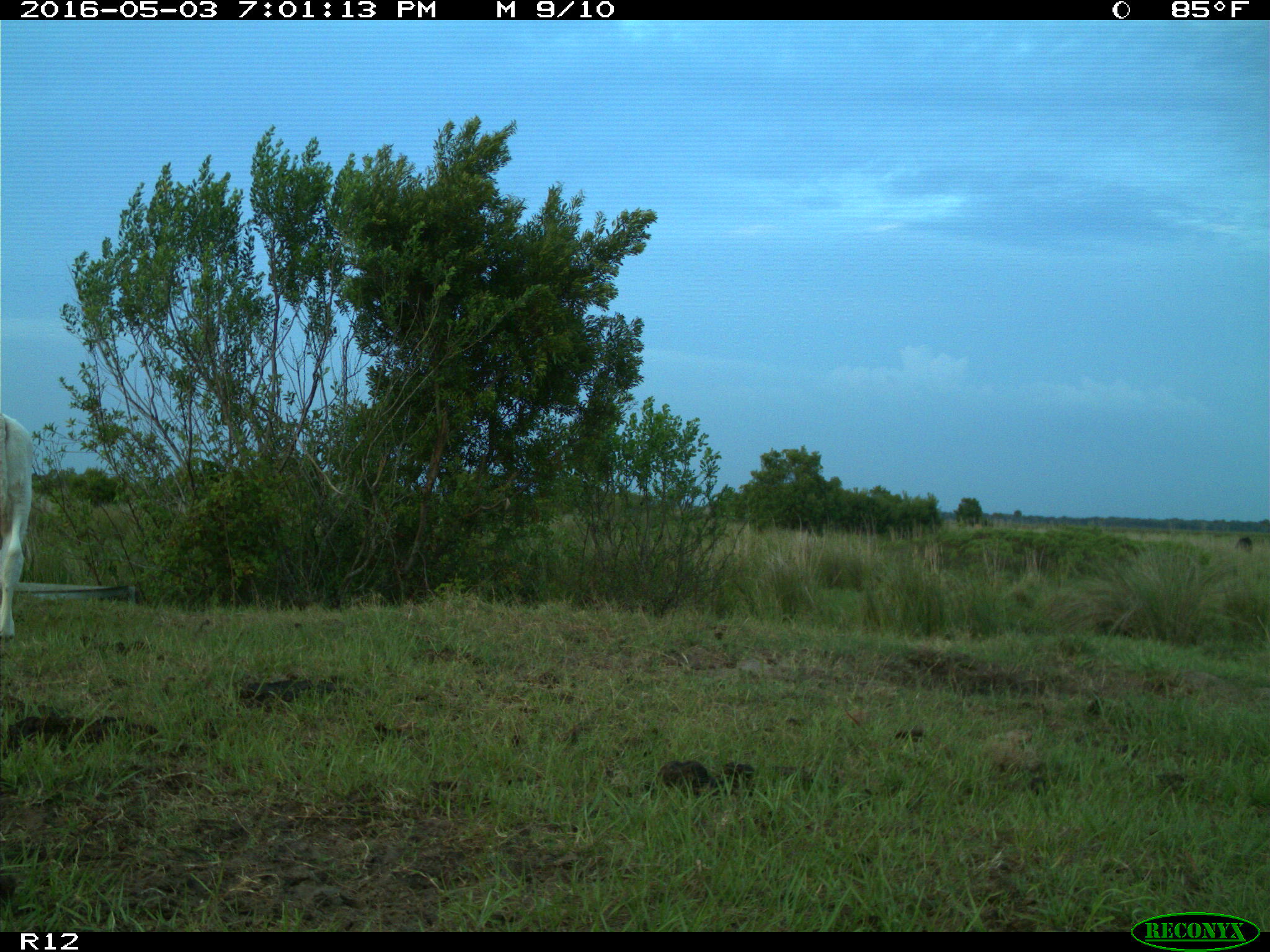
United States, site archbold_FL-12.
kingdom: Animalia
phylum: Chordata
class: Mammalia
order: Artiodactyla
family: Bovidae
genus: Bos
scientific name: Bos taurus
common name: domestic cow